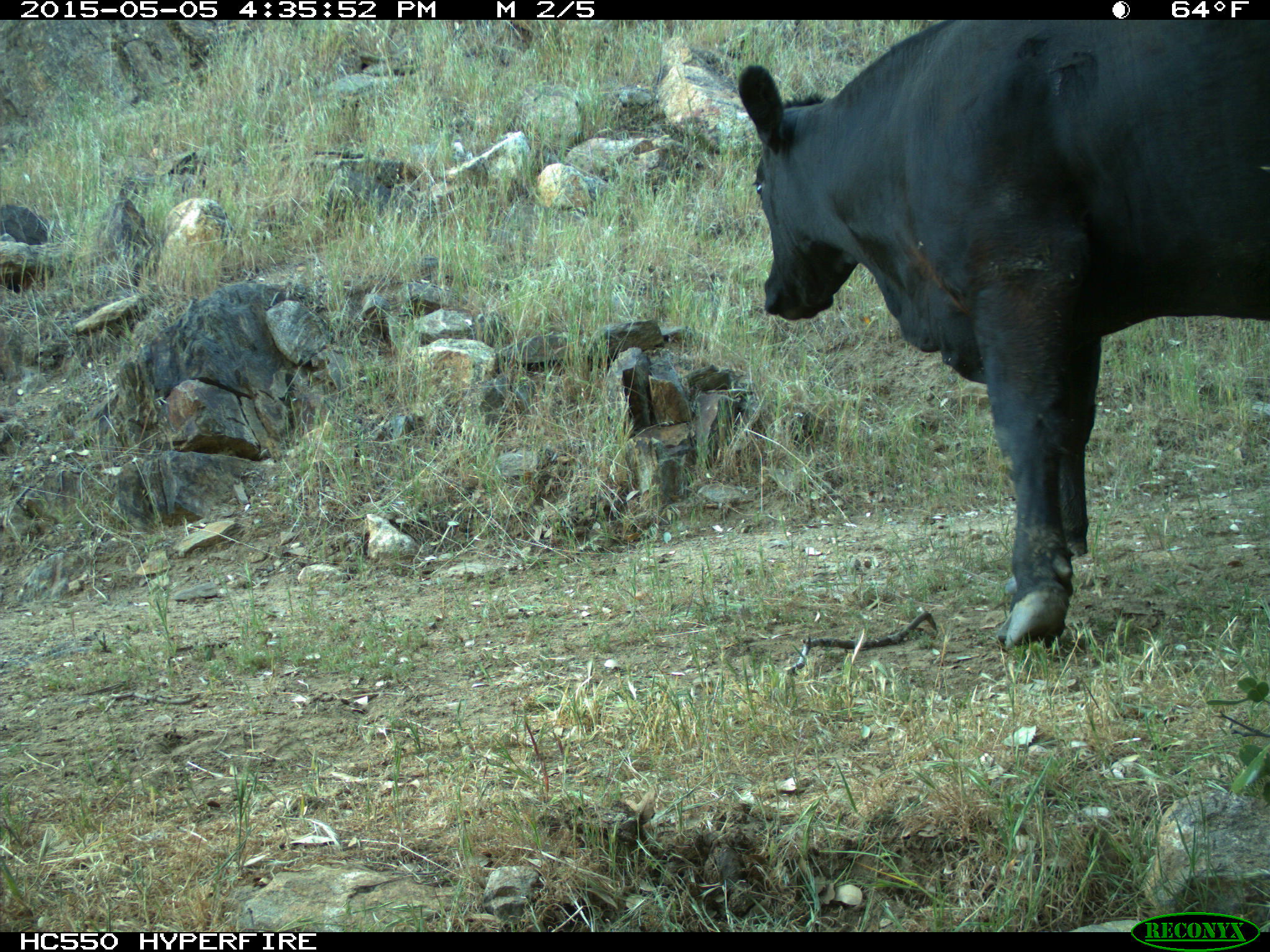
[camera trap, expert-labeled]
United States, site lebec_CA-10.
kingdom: Animalia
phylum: Chordata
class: Mammalia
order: Artiodactyla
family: Bovidae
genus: Bos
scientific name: Bos taurus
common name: domestic cow